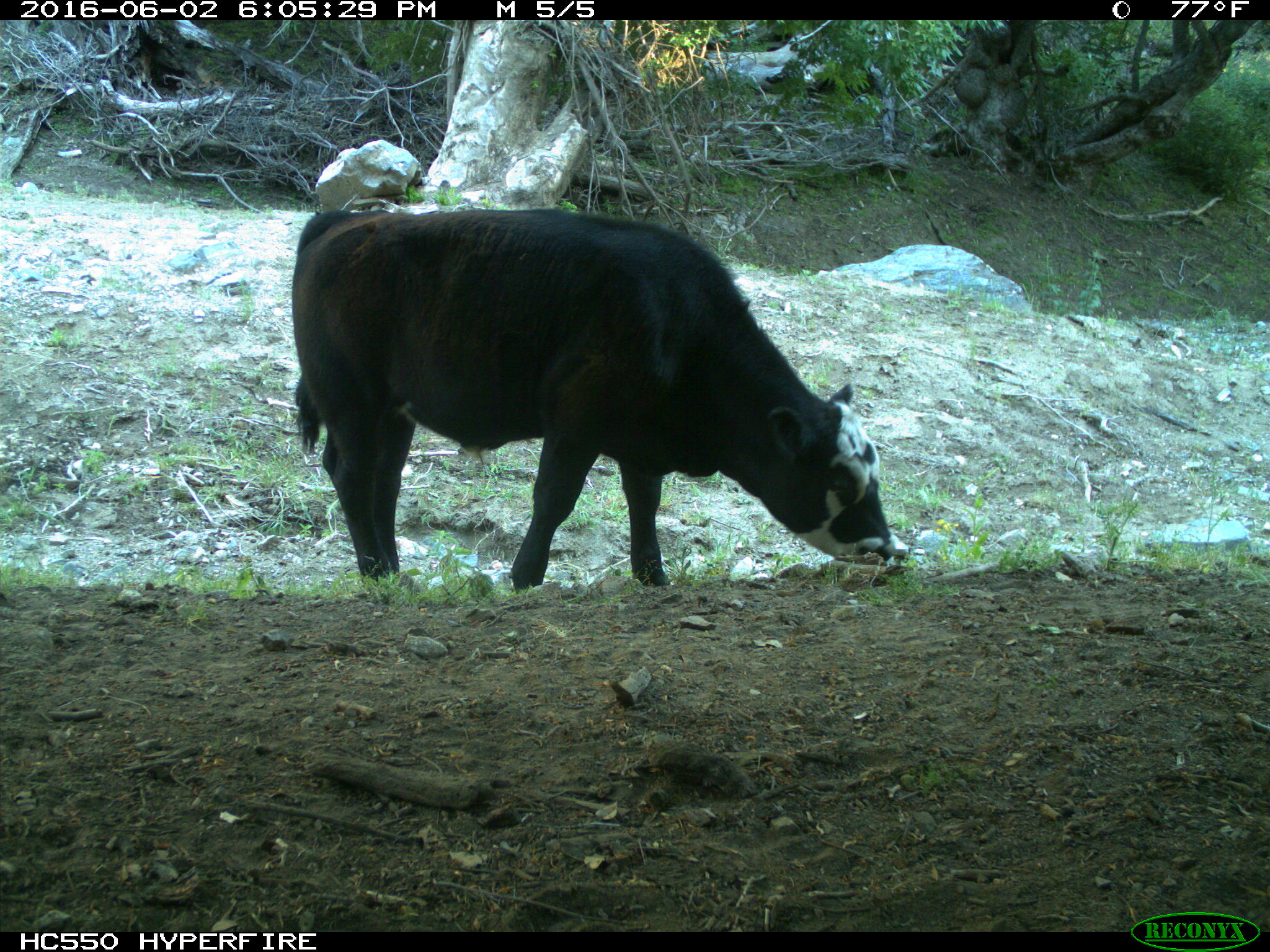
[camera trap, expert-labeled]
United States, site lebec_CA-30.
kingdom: Animalia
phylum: Chordata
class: Mammalia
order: Artiodactyla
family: Bovidae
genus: Bos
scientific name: Bos taurus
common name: domestic cow